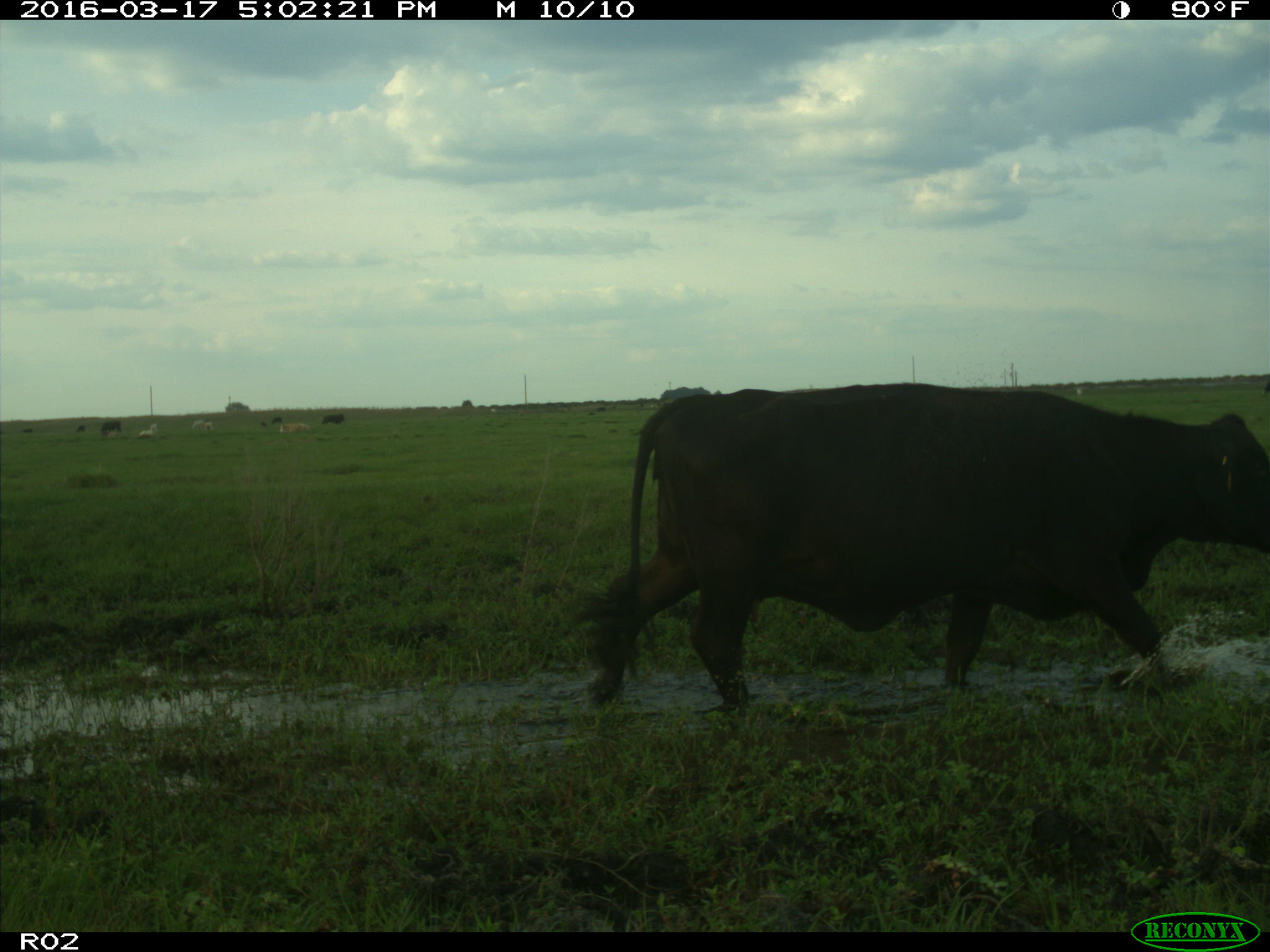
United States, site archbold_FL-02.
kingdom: Animalia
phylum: Chordata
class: Mammalia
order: Artiodactyla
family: Bovidae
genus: Bos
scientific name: Bos taurus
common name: domestic cow